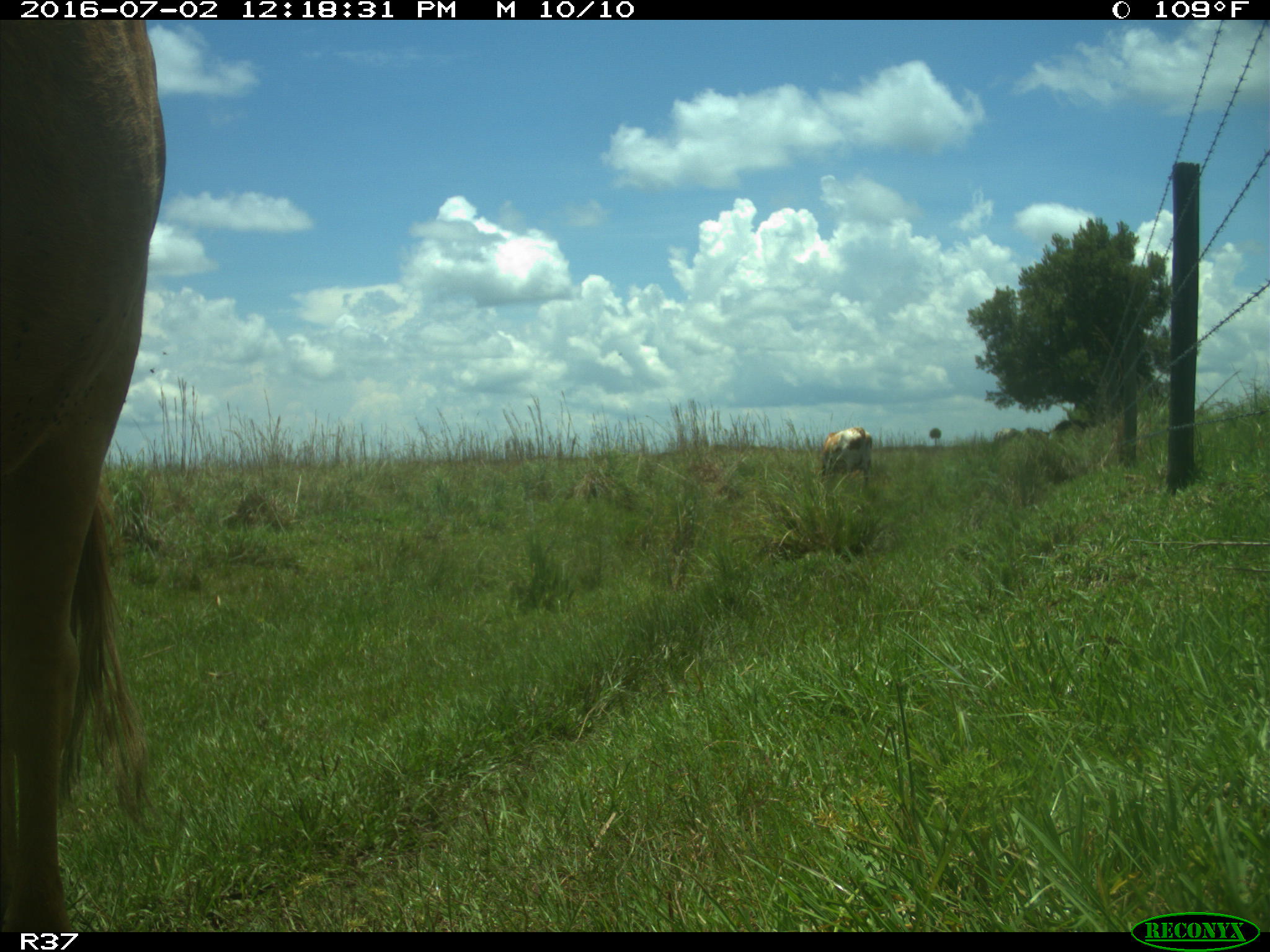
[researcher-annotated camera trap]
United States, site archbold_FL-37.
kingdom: Animalia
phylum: Chordata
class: Mammalia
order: Artiodactyla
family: Bovidae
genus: Bos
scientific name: Bos taurus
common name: domestic cow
Bos taurus (domestic cow).